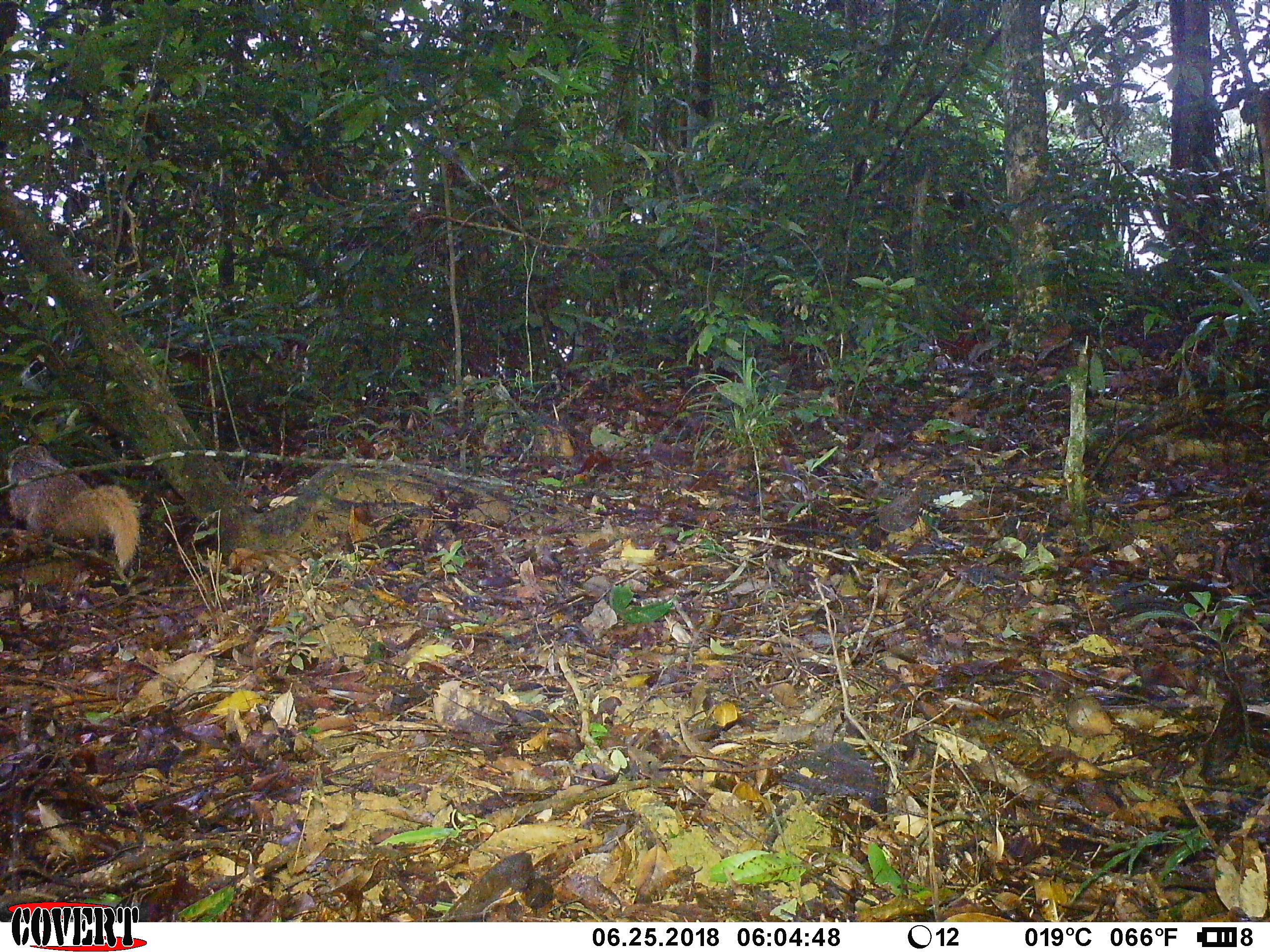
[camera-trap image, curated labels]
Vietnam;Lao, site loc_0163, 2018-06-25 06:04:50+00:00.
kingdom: Animalia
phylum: Chordata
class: Mammalia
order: Carnivora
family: Herpestidae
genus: Urva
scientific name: Urva urva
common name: crab-eating mongoose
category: crab eating mongoose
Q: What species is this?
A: Crab eating mongoose (crab-eating mongoose) (Urva urva).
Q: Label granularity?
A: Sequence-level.